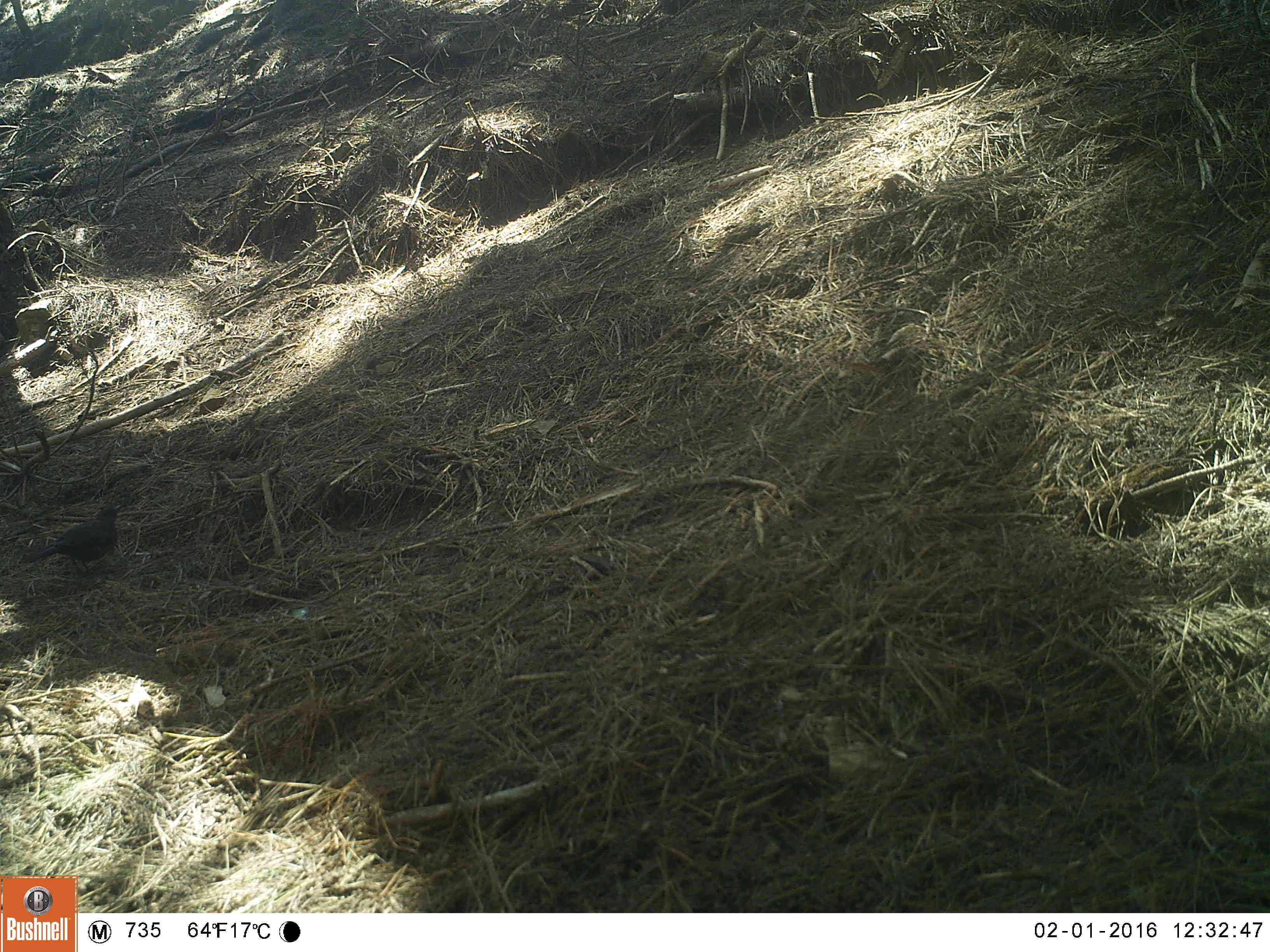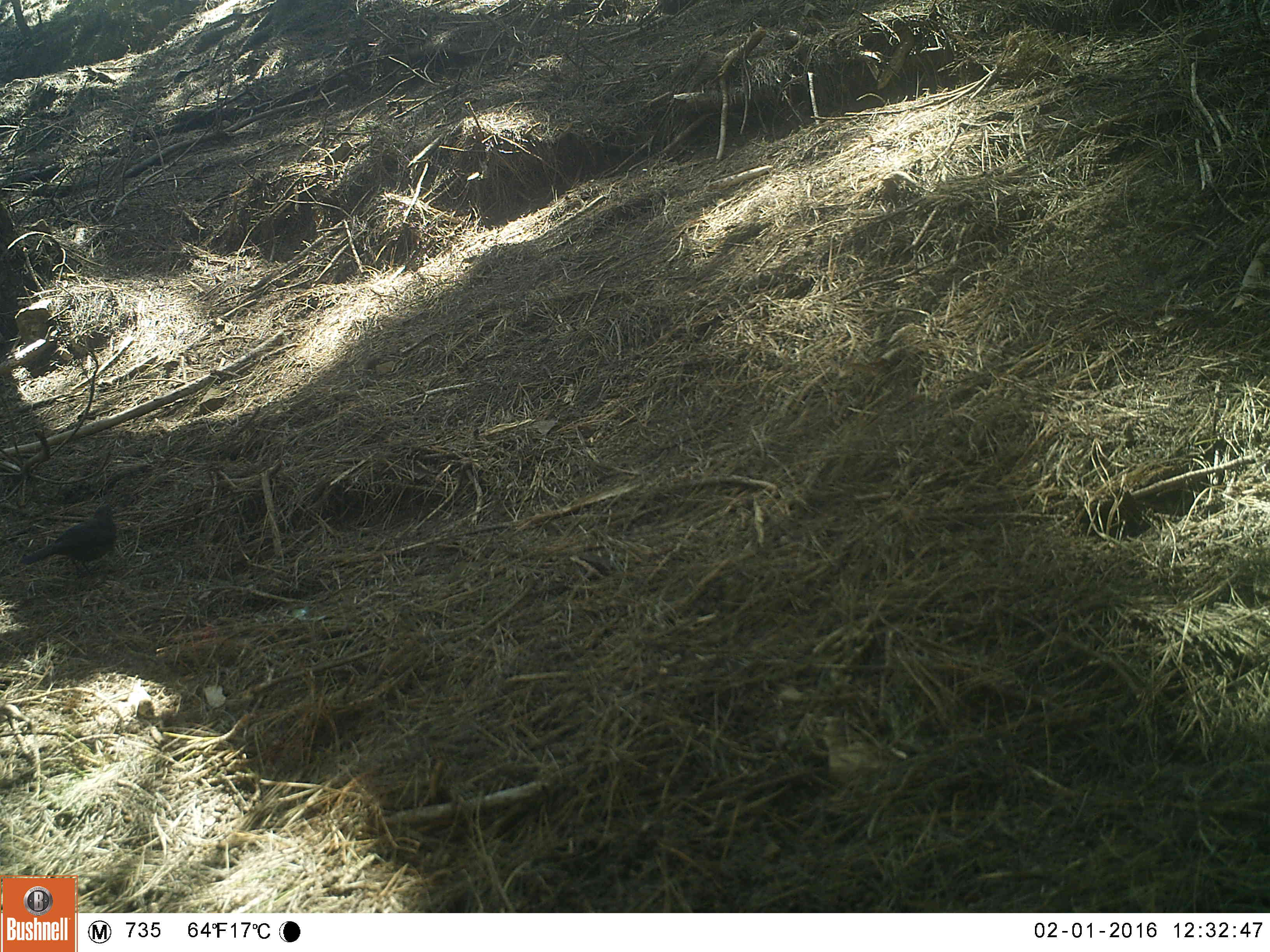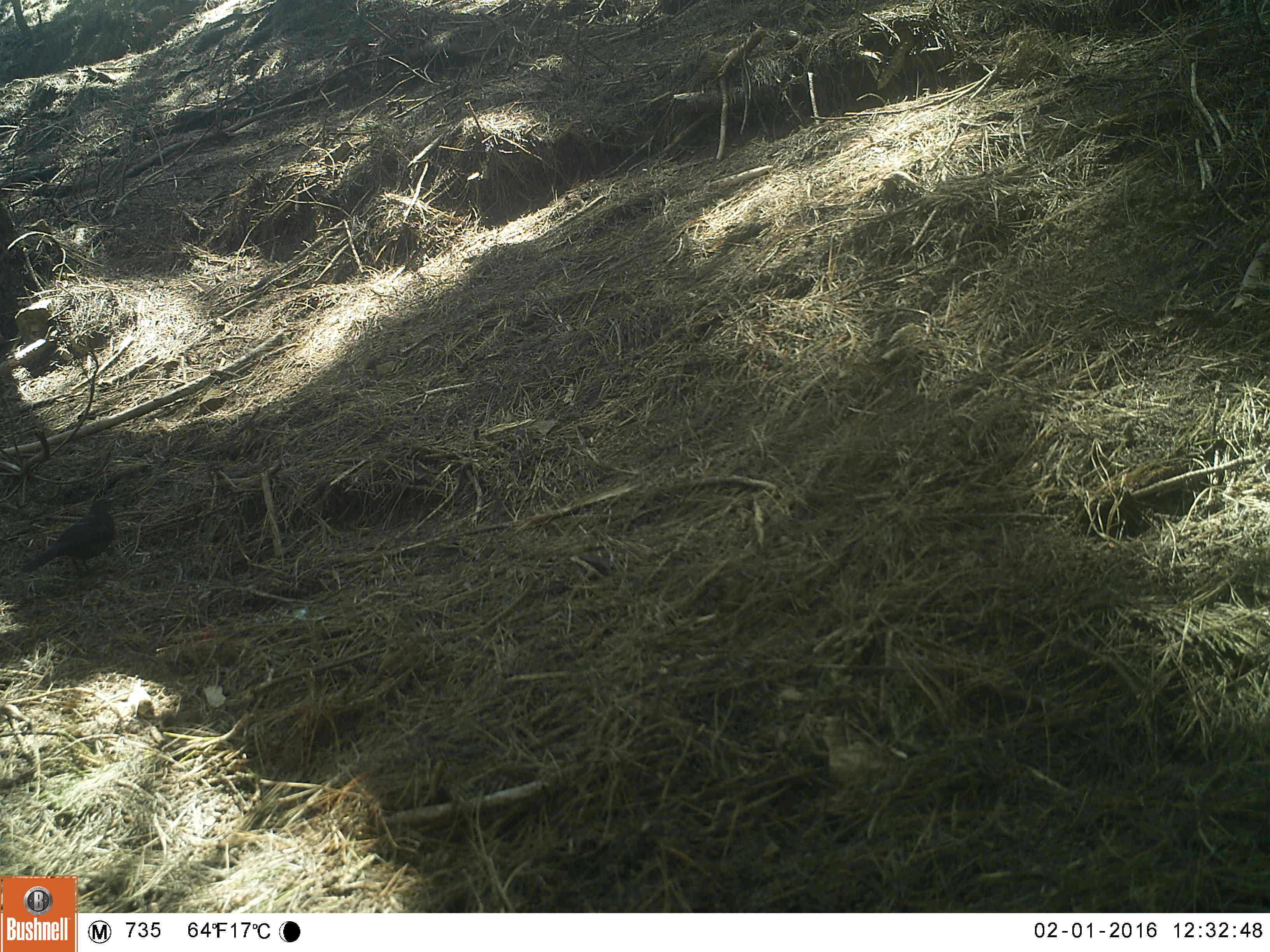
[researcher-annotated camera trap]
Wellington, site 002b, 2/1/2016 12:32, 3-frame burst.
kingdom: Animalia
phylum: Chordata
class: Aves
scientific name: Aves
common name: bird